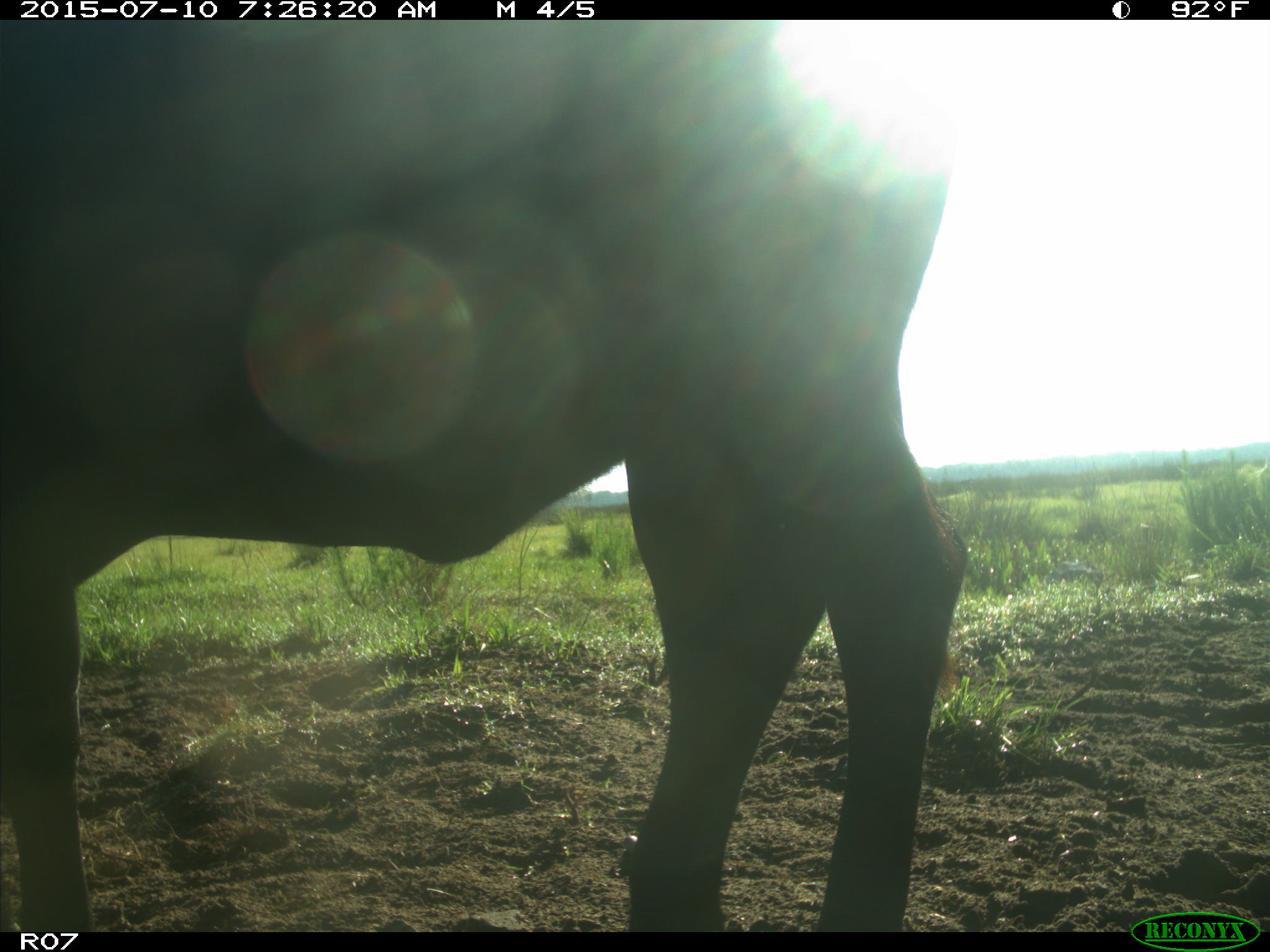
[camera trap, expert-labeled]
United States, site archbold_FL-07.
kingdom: Animalia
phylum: Chordata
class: Mammalia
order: Artiodactyla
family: Bovidae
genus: Bos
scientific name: Bos taurus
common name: domestic cow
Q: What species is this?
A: Bos taurus (domestic cow).